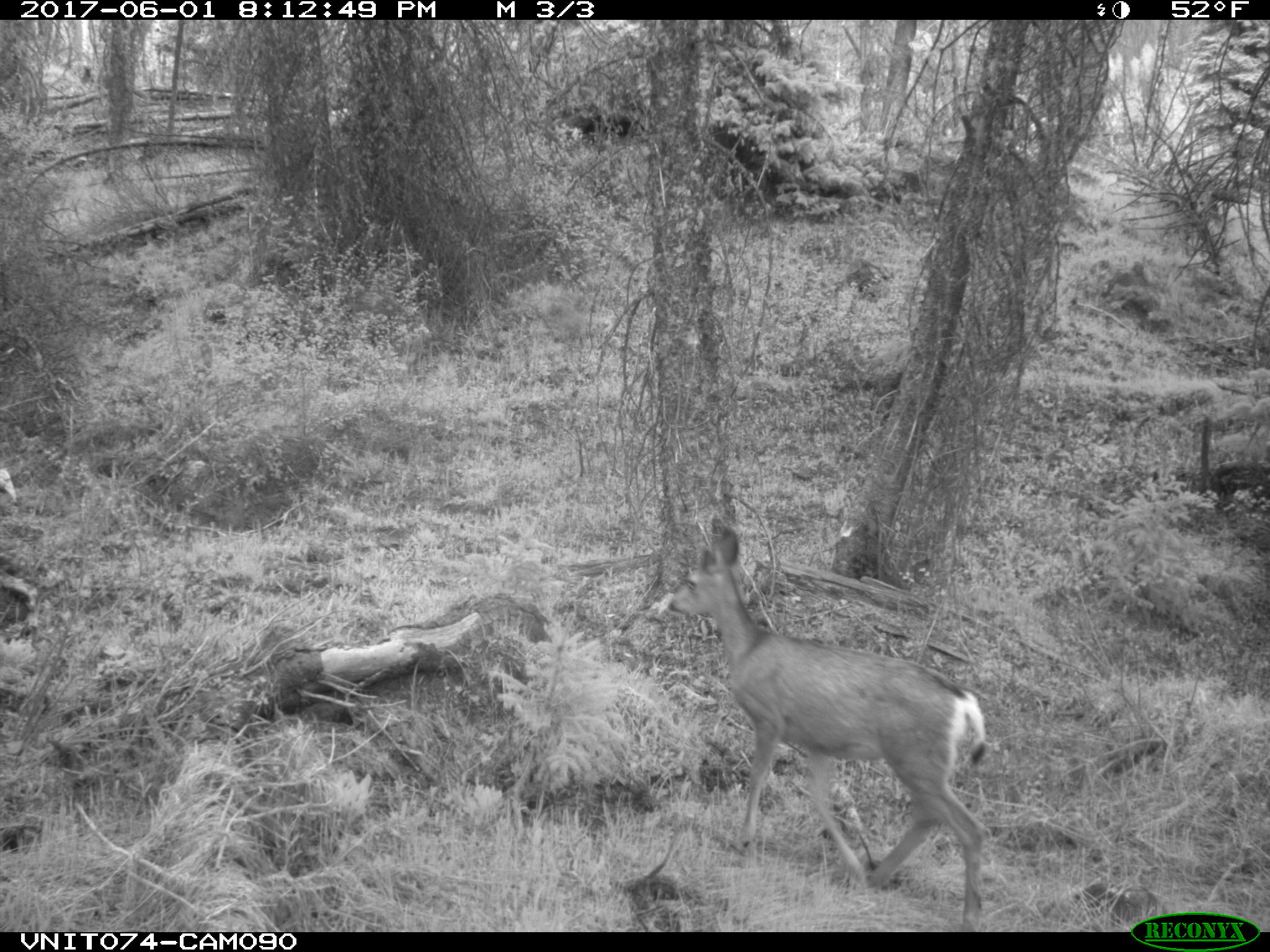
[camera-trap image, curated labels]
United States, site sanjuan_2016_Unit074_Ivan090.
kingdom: Animalia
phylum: Chordata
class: Mammalia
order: Artiodactyla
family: Cervidae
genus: Odocoileus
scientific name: Odocoileus hemionus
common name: mule deer